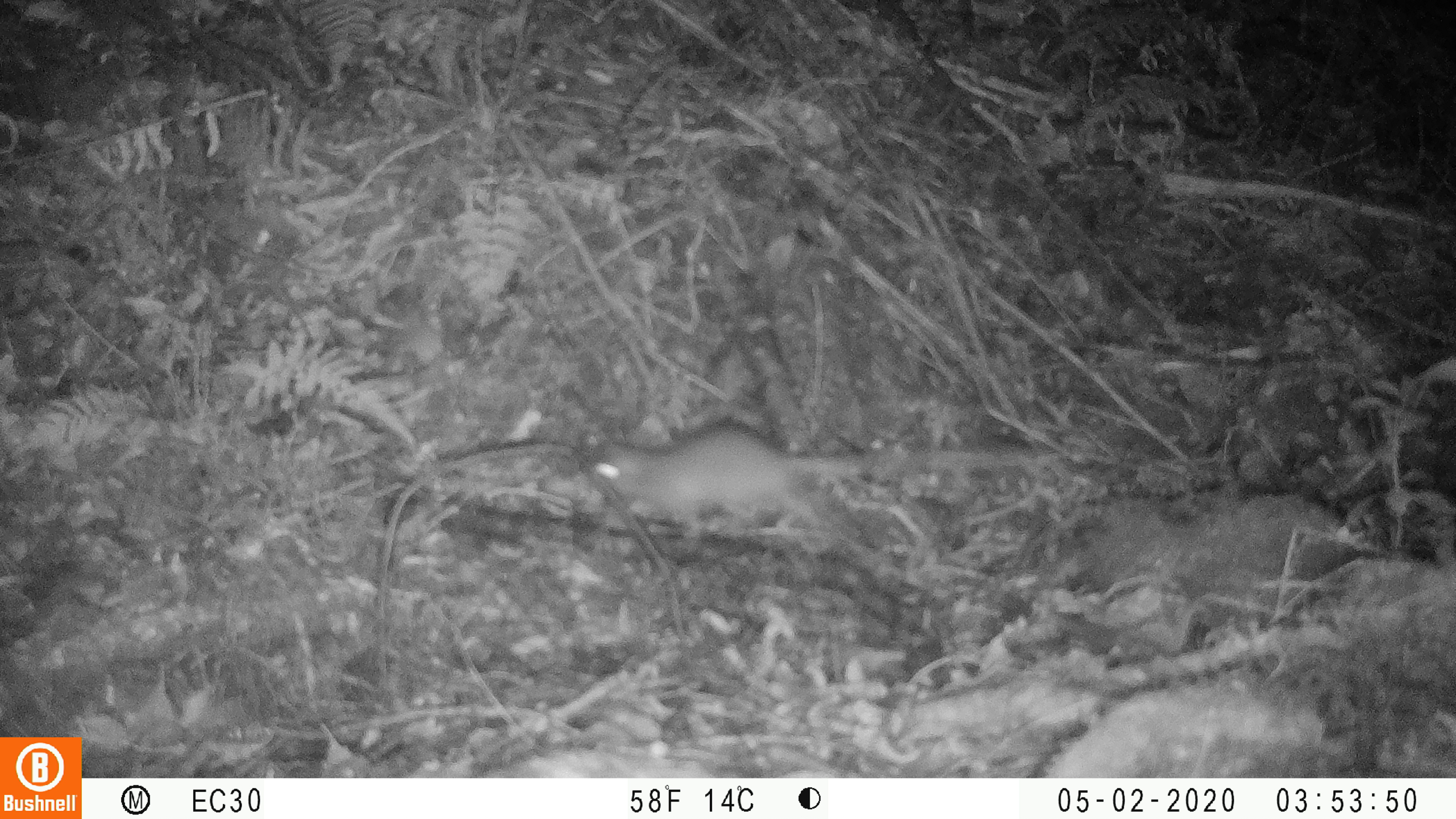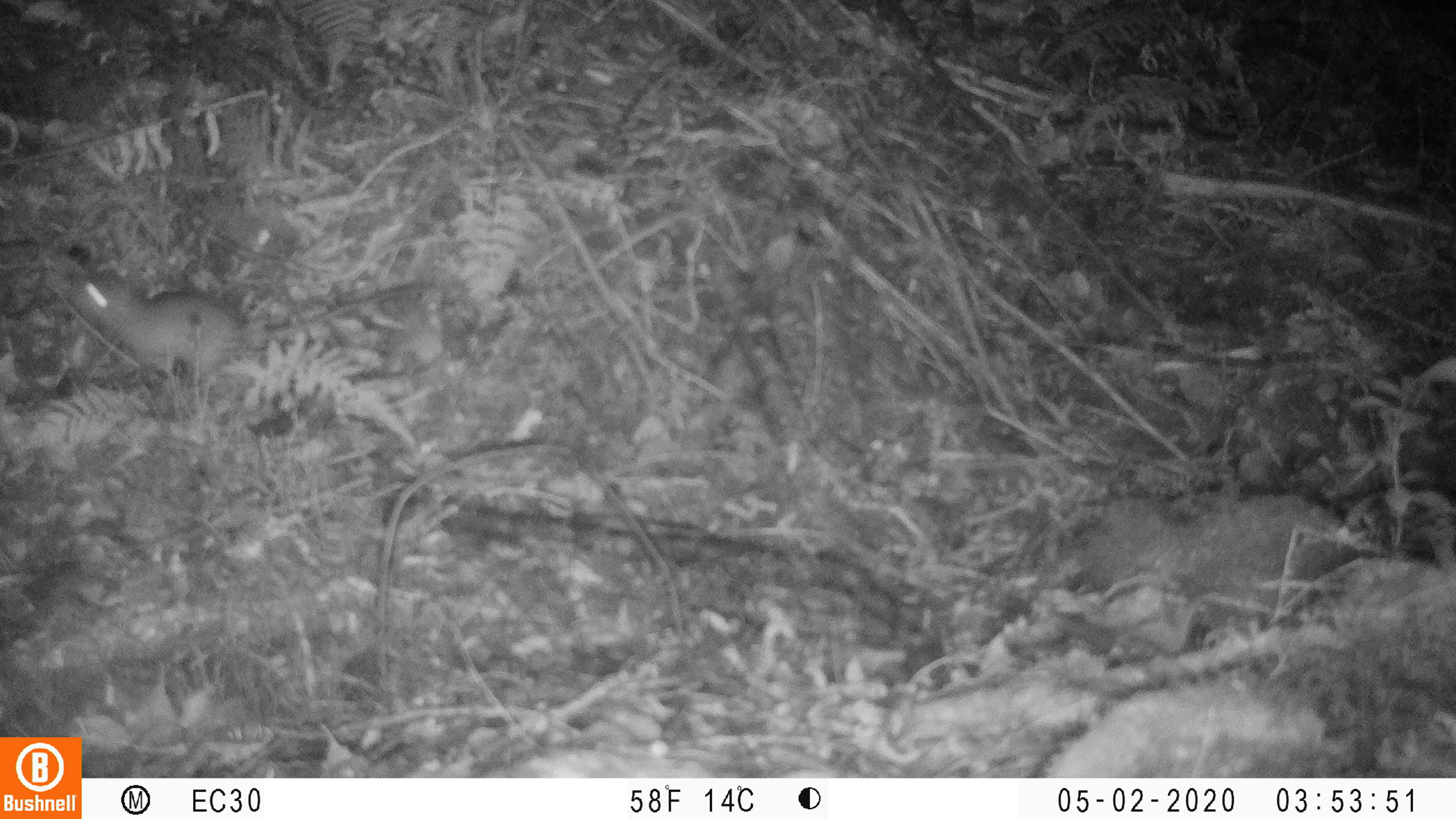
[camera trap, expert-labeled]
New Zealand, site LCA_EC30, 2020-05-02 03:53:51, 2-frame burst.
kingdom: Animalia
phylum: Chordata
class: Mammalia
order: Rodentia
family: Muridae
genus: Rattus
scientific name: Rattus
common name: rat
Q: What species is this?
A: Rat (Rattus).